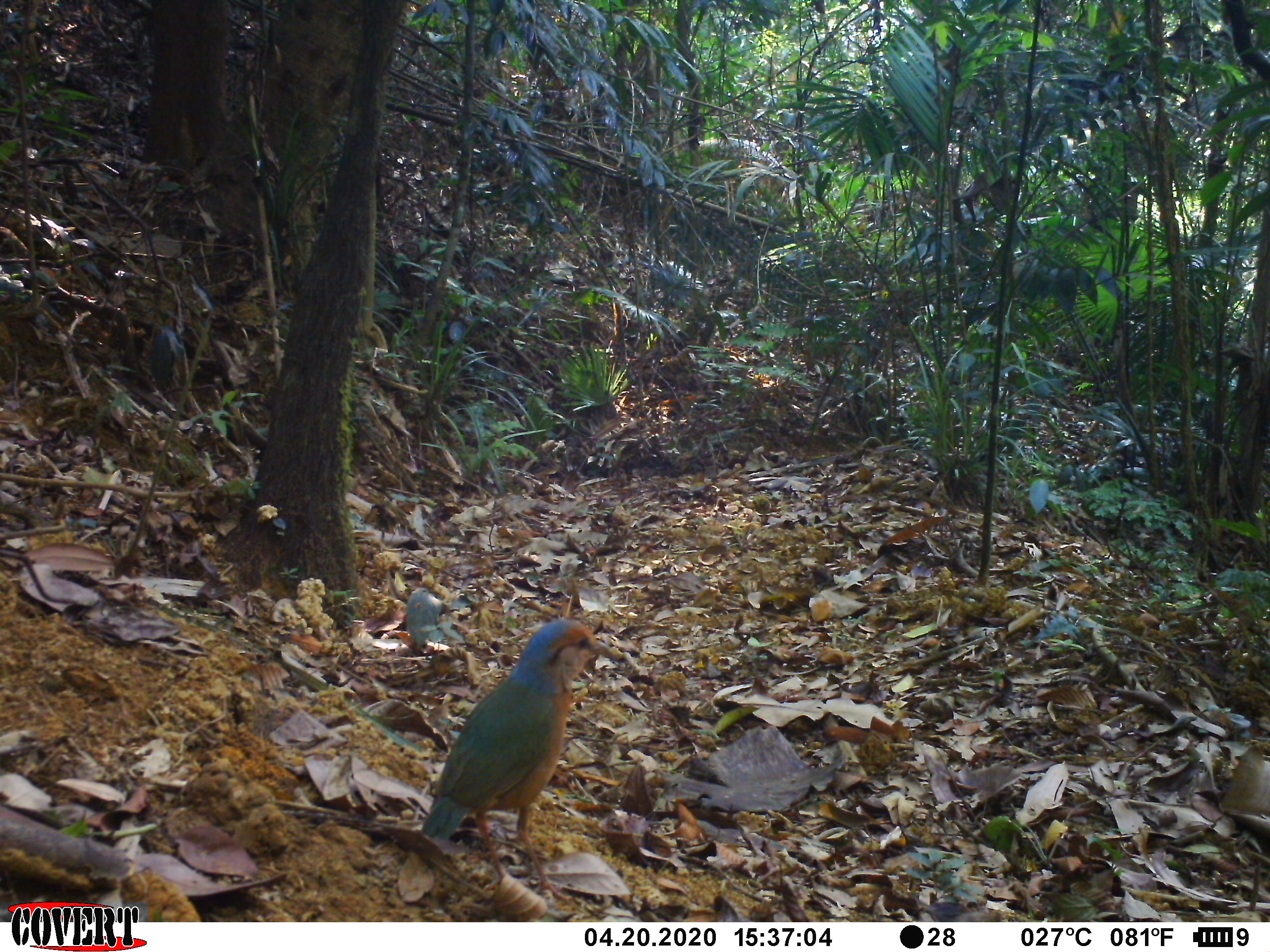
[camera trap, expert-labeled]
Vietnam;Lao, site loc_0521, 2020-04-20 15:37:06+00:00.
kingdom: Animalia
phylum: Chordata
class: Aves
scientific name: Aves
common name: bird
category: unidentified bird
Unidentified bird (bird) (Aves). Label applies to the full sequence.